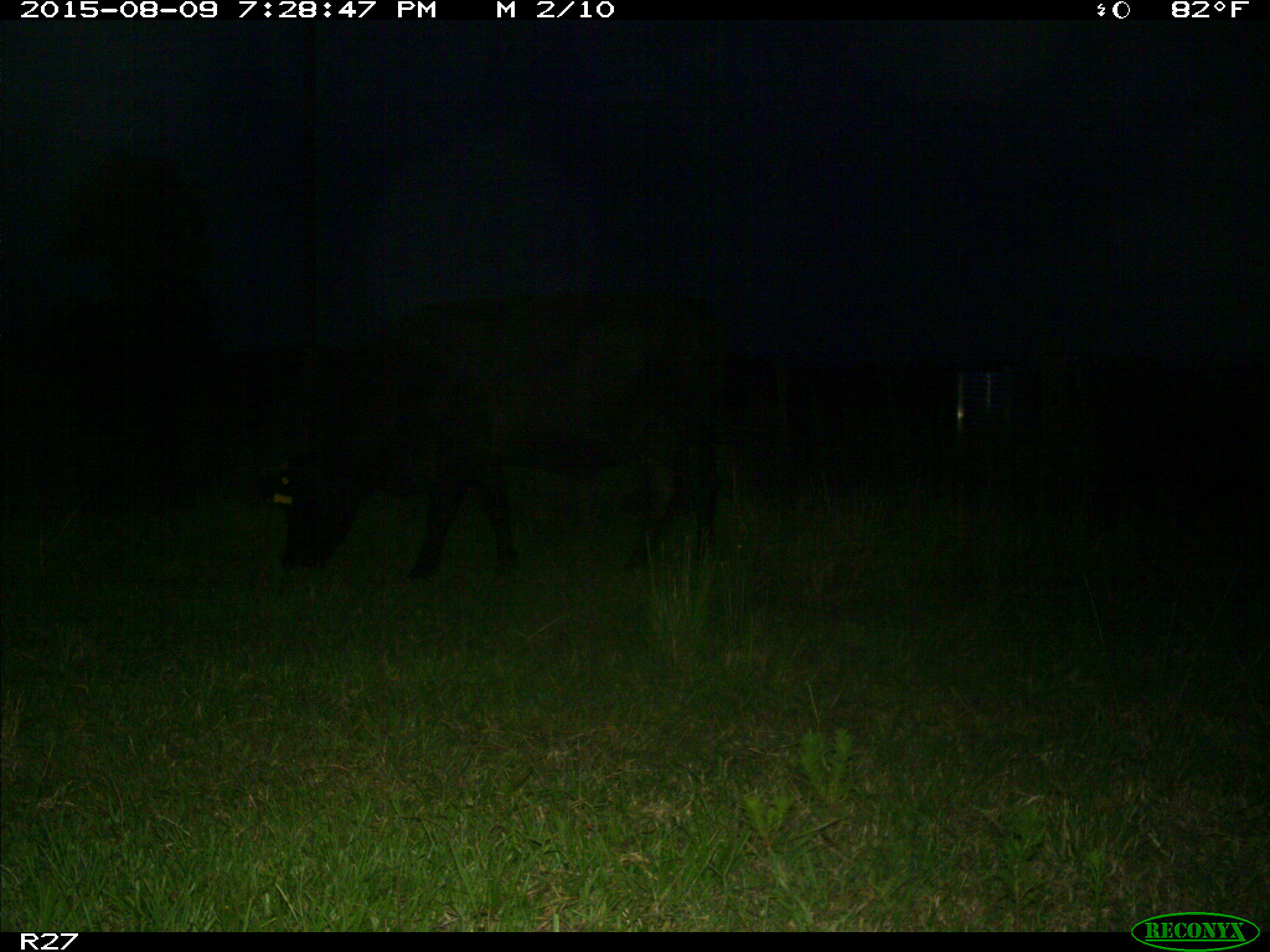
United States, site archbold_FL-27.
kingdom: Animalia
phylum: Chordata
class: Mammalia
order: Artiodactyla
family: Bovidae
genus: Bos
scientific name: Bos taurus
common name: domestic cow